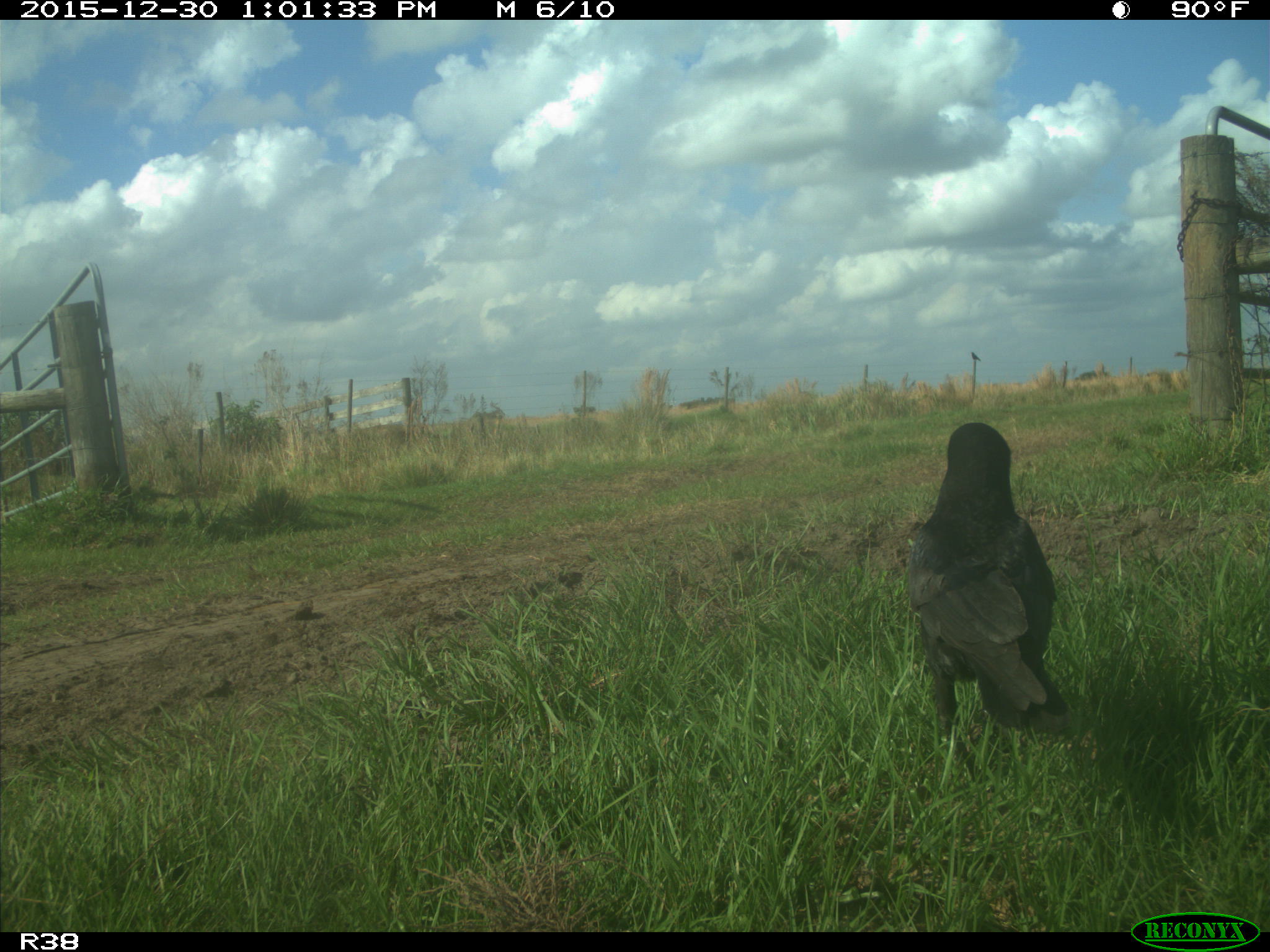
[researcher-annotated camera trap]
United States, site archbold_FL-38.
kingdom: Animalia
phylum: Chordata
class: Aves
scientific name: Aves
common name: birds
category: unidentified bird